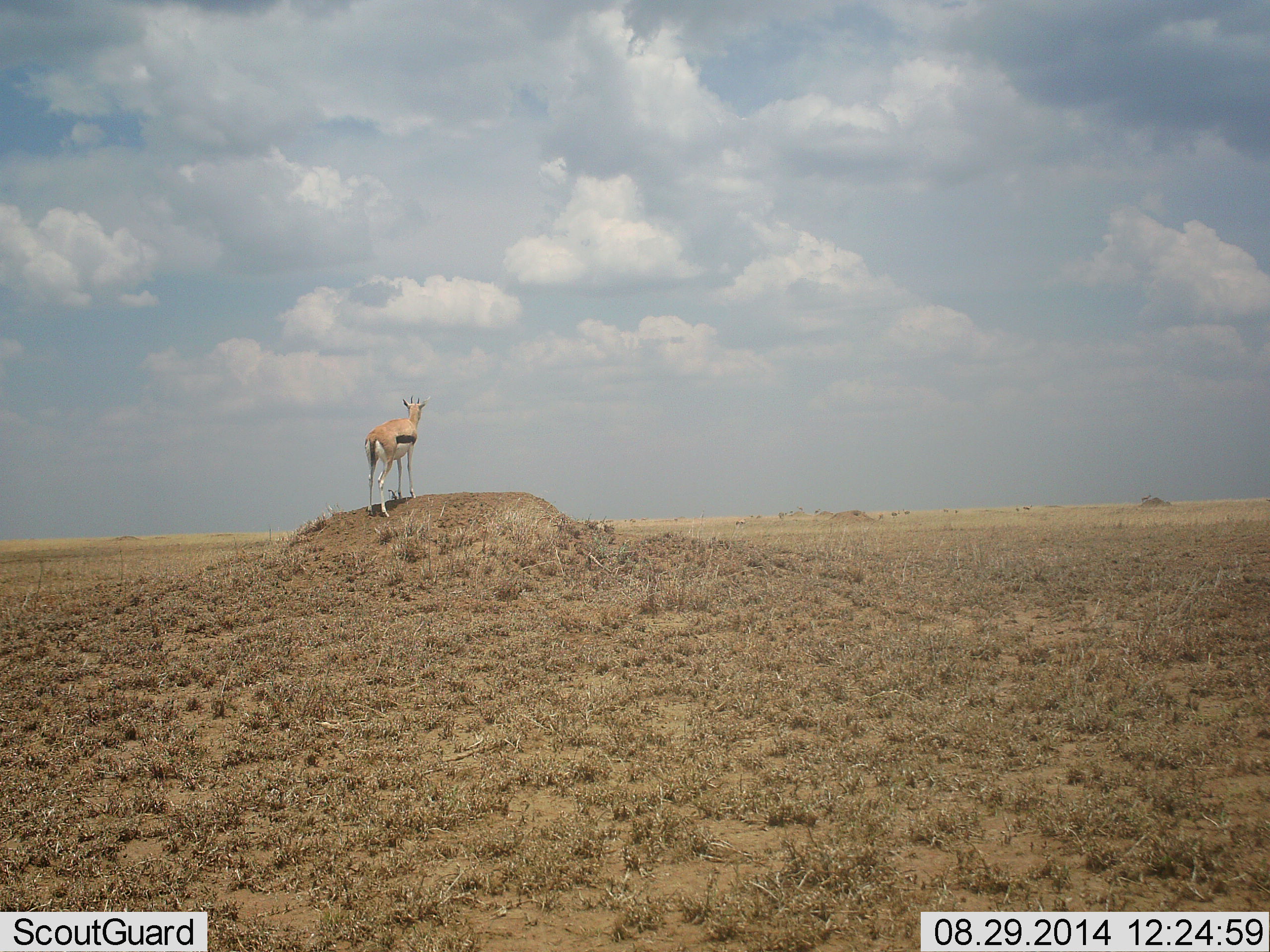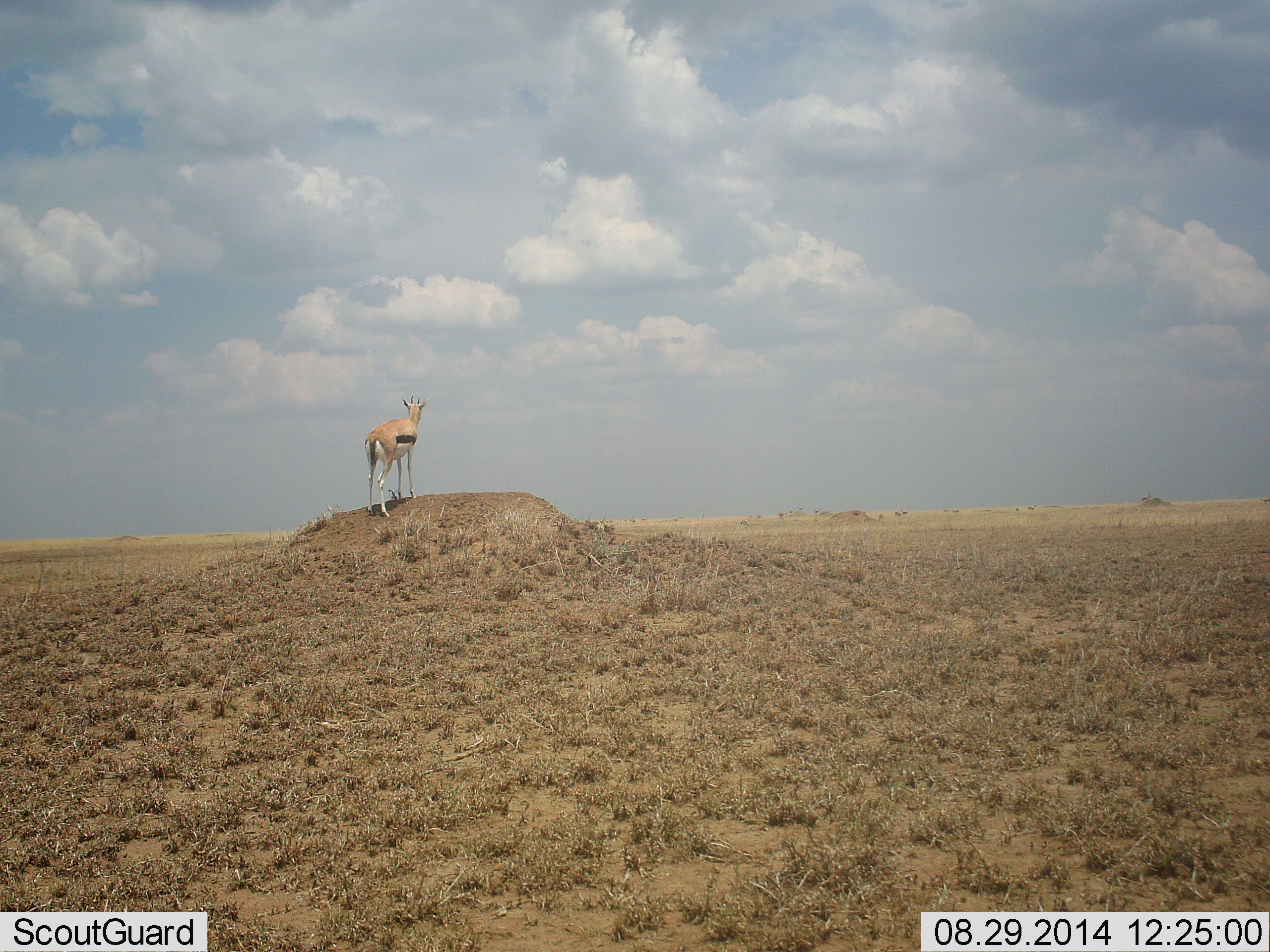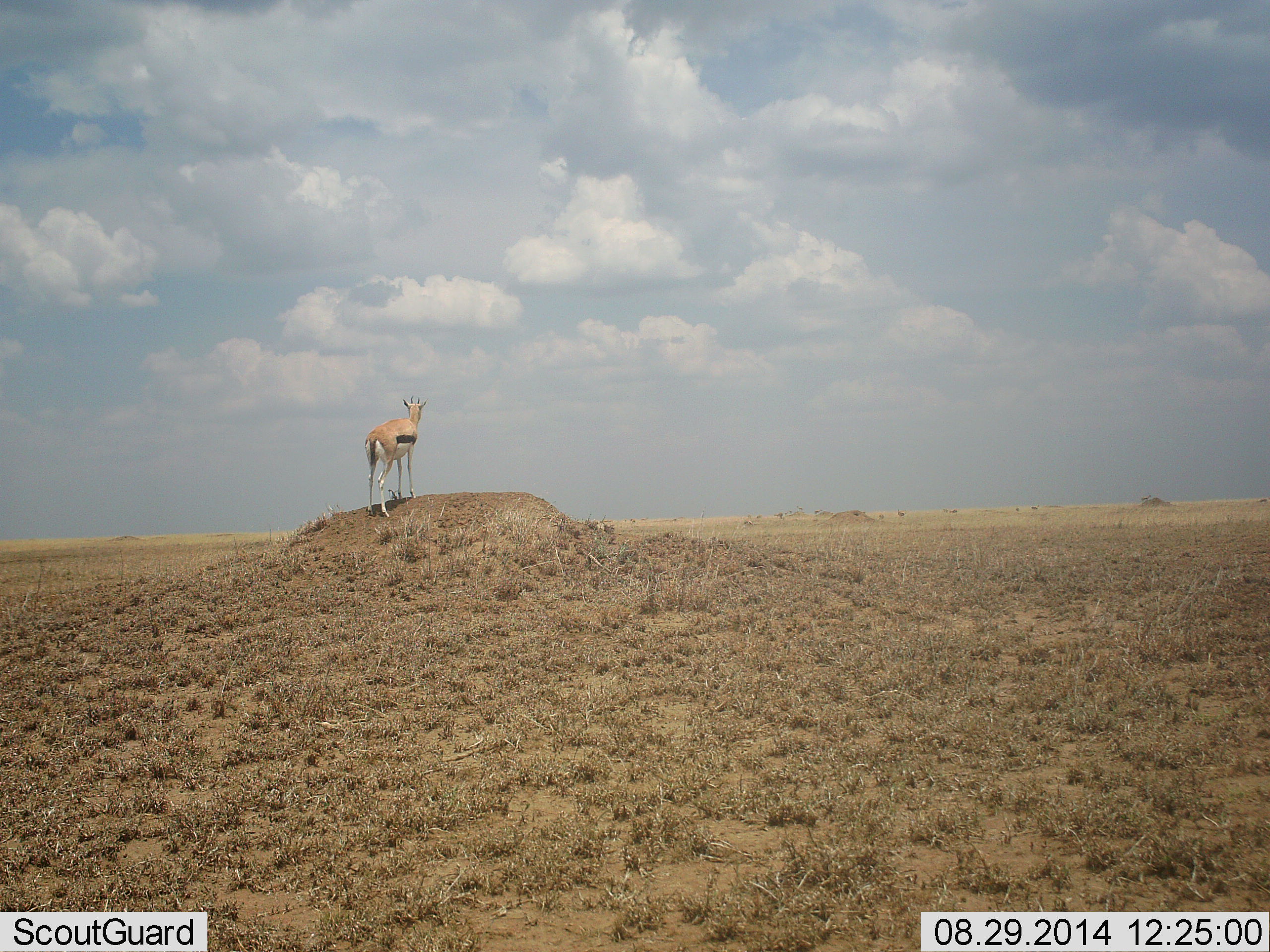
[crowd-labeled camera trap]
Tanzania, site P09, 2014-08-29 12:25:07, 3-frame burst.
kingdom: Animalia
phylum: Chordata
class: Mammalia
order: Artiodactyla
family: Bovidae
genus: Eudorcas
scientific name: Eudorcas thomsonii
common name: thomson's gazelle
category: gazellethomsons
Gazellethomsons (thomson's gazelle) (Eudorcas thomsonii), count 1. Behavior (volunteer vote fractions): standing 90%, resting 0%, moving 0%, interacting 10%. Young present (vote fraction): 0%. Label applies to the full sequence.